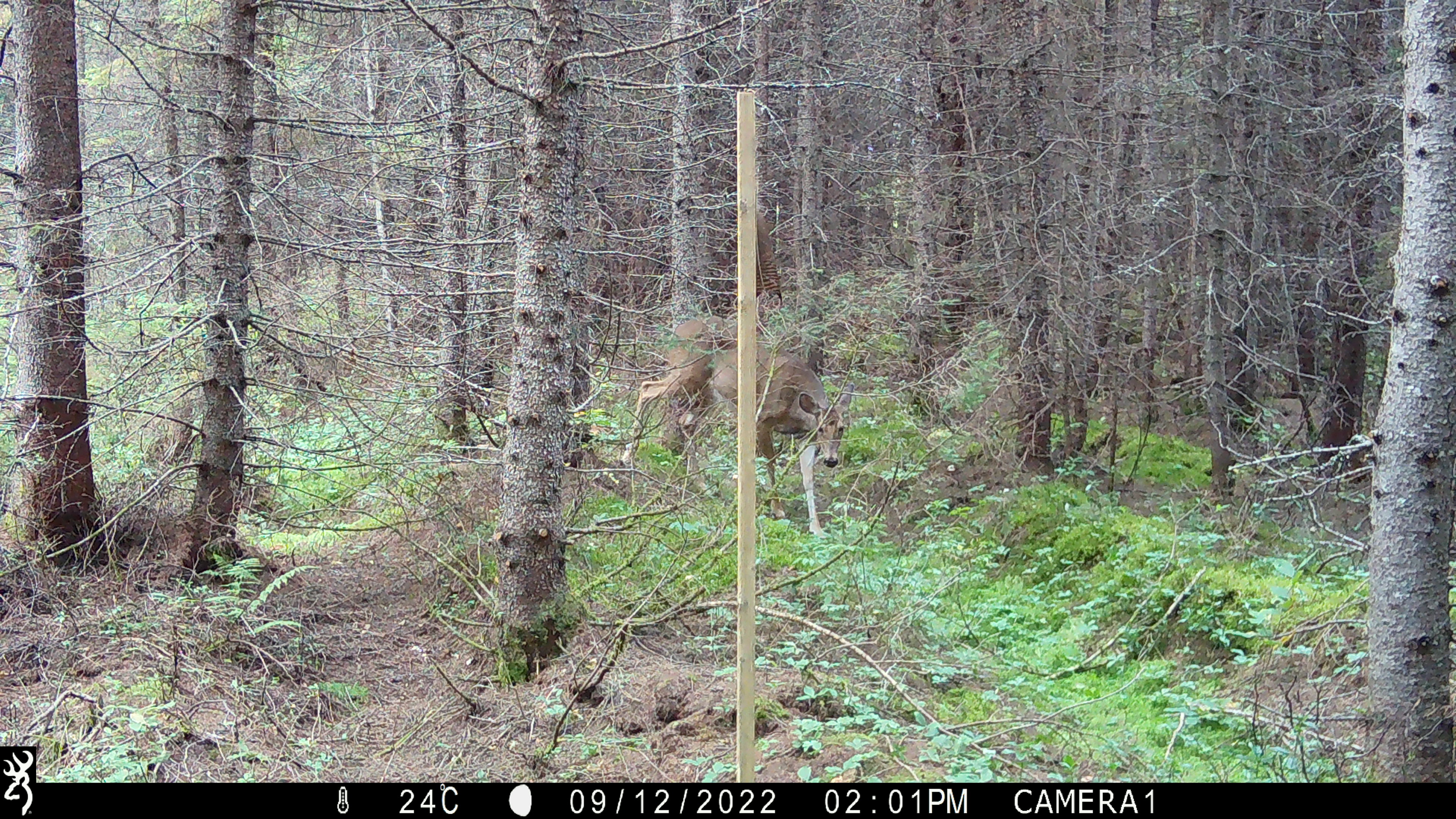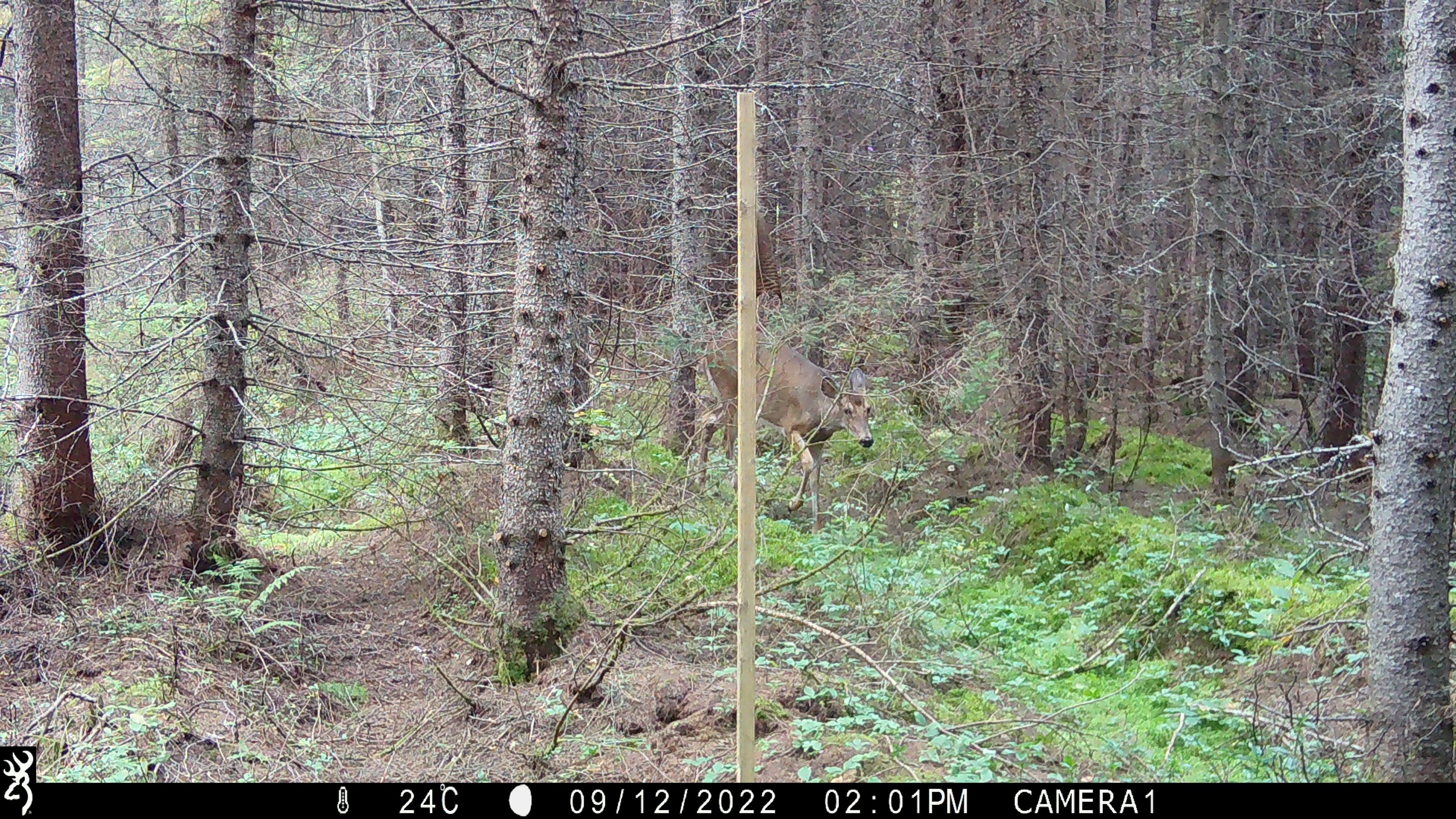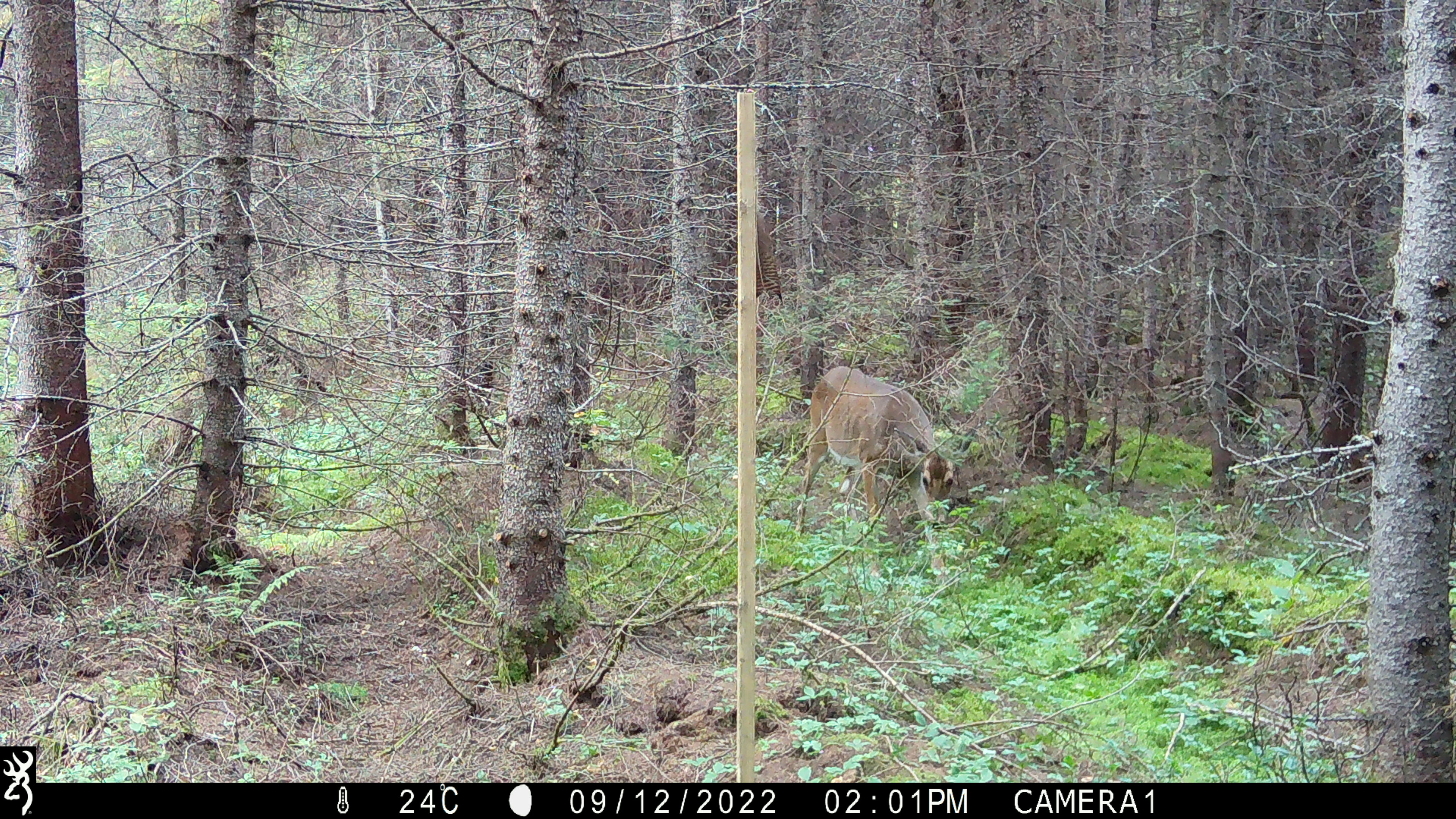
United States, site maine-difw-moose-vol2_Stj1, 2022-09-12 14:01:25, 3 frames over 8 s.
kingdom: Animalia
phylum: Chordata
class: Mammalia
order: Artiodactyla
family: Cervidae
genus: Odocoileus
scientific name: Odocoileus virginianus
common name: white-tailed deer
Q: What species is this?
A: White-tailed deer (Odocoileus virginianus).